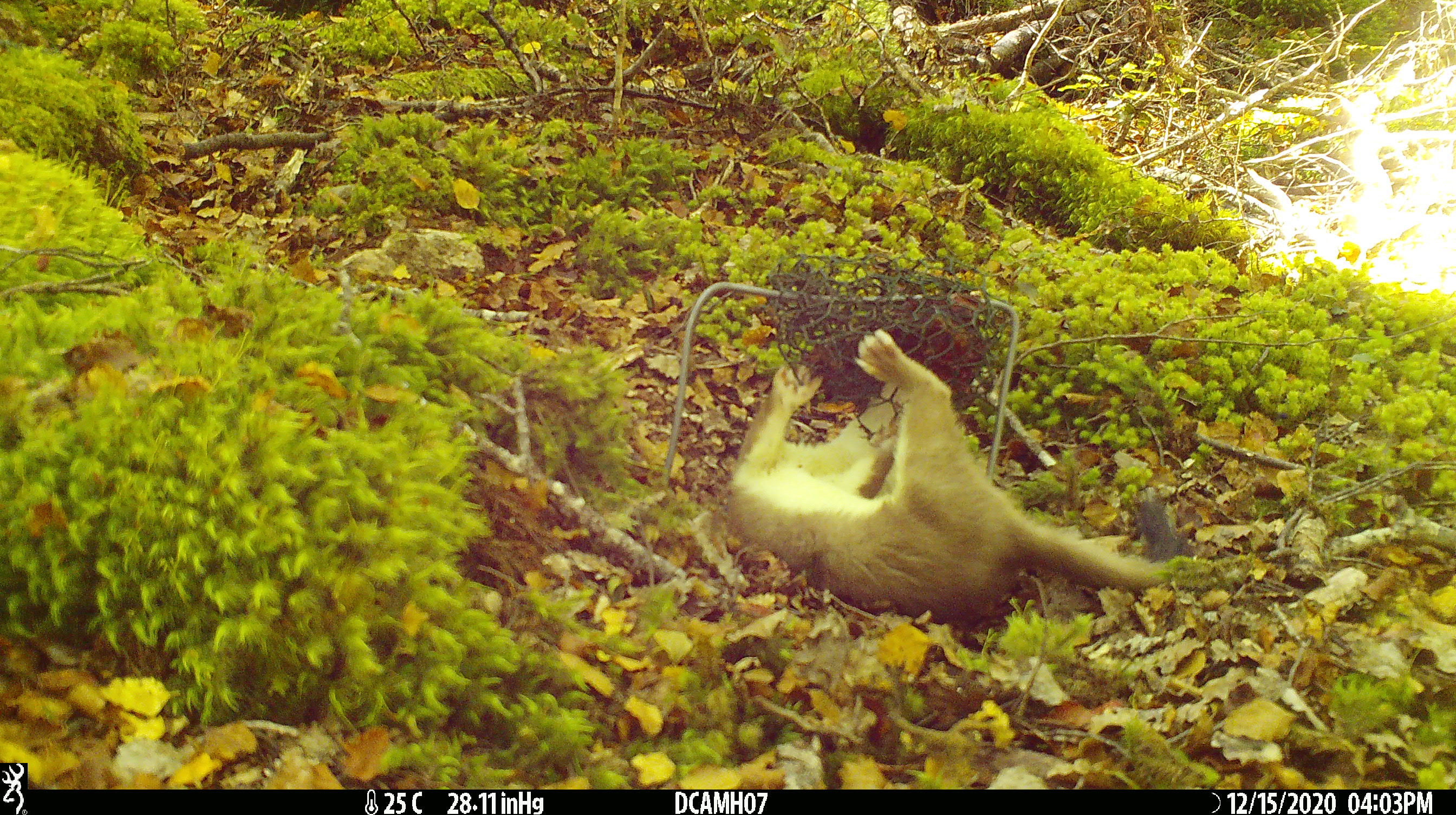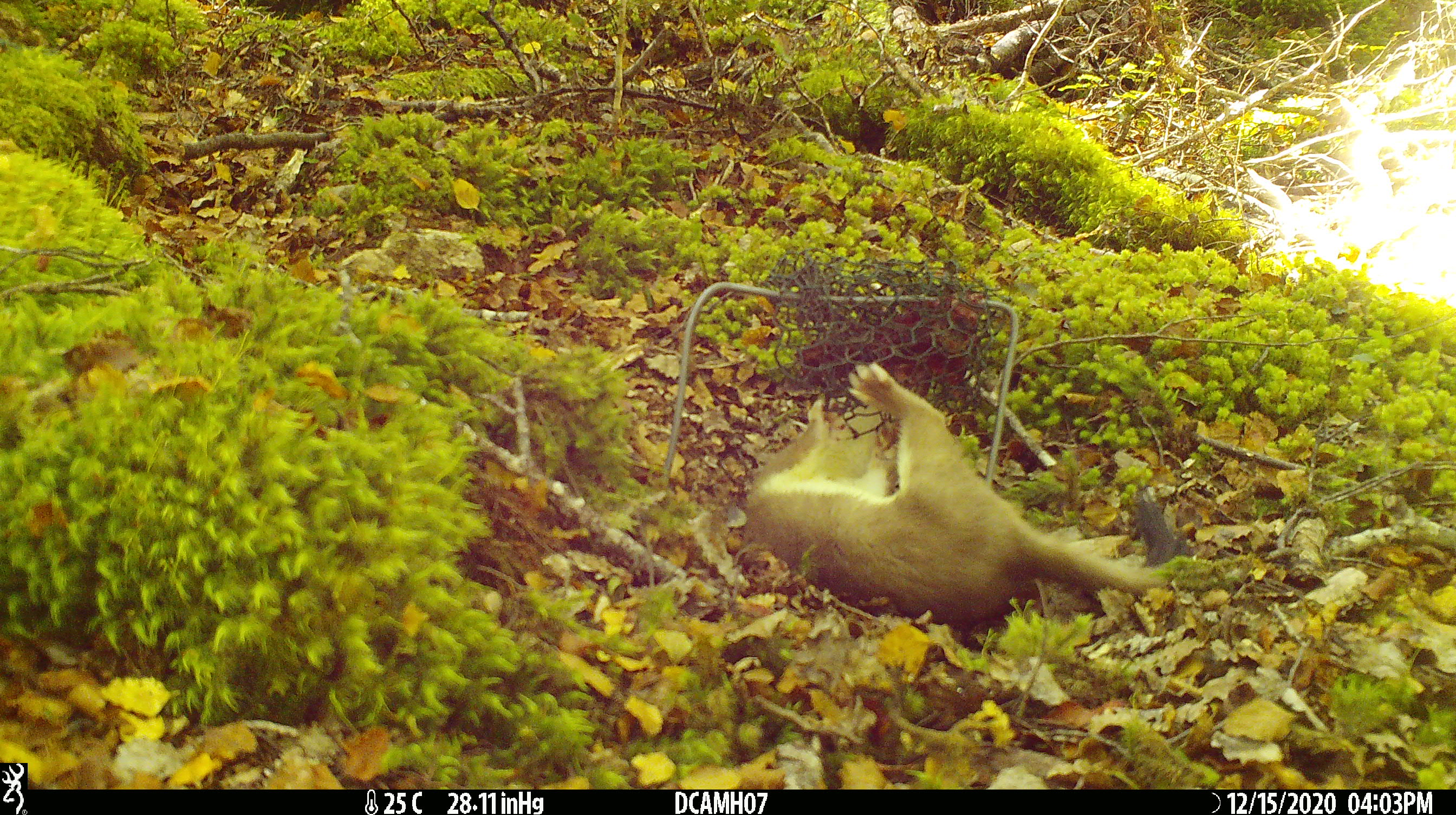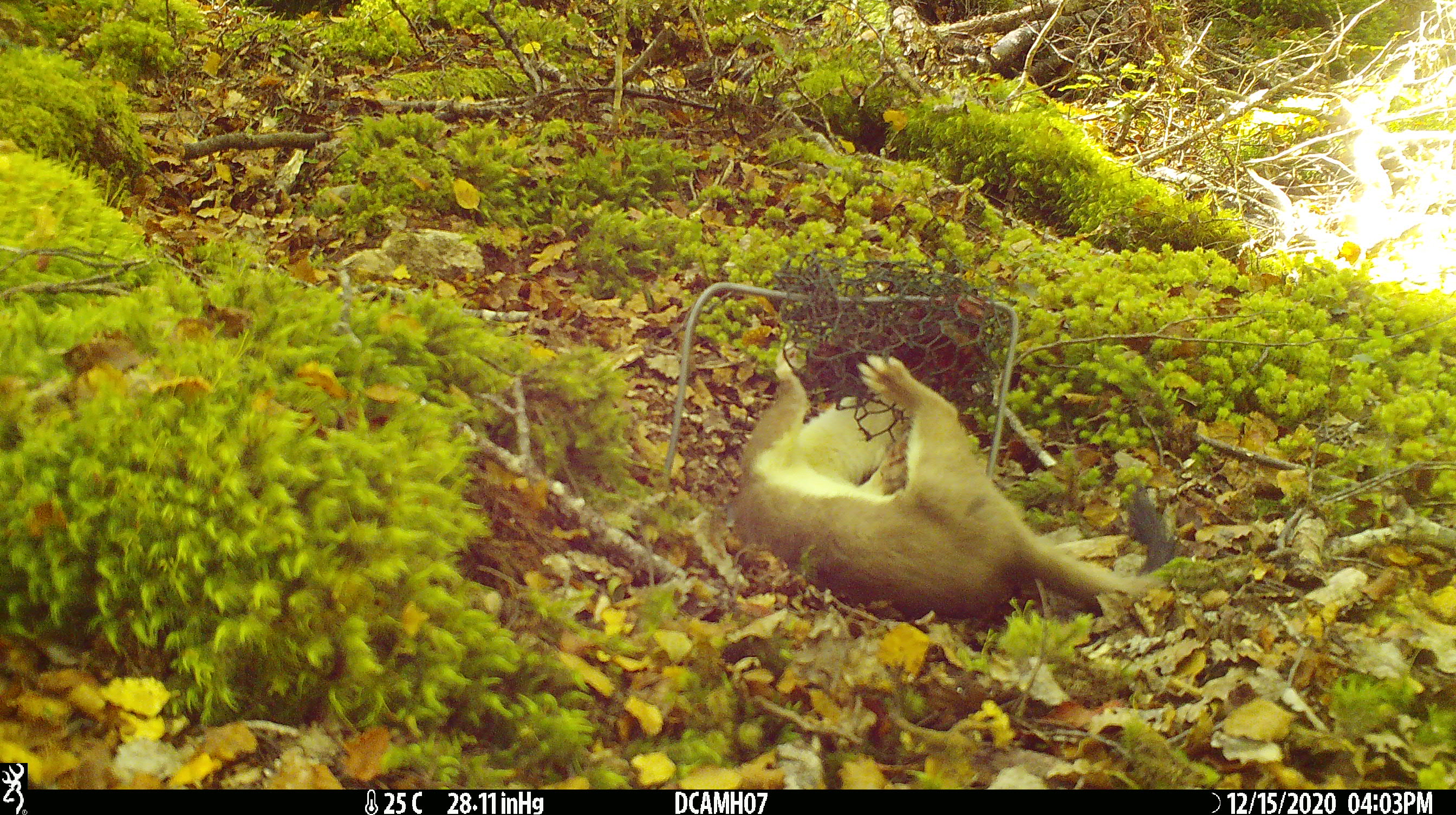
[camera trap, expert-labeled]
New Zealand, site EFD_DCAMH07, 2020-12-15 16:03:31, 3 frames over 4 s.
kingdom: Animalia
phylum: Chordata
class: Mammalia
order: Carnivora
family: Mustelidae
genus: Mustela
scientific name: Mustela erminea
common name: stoat